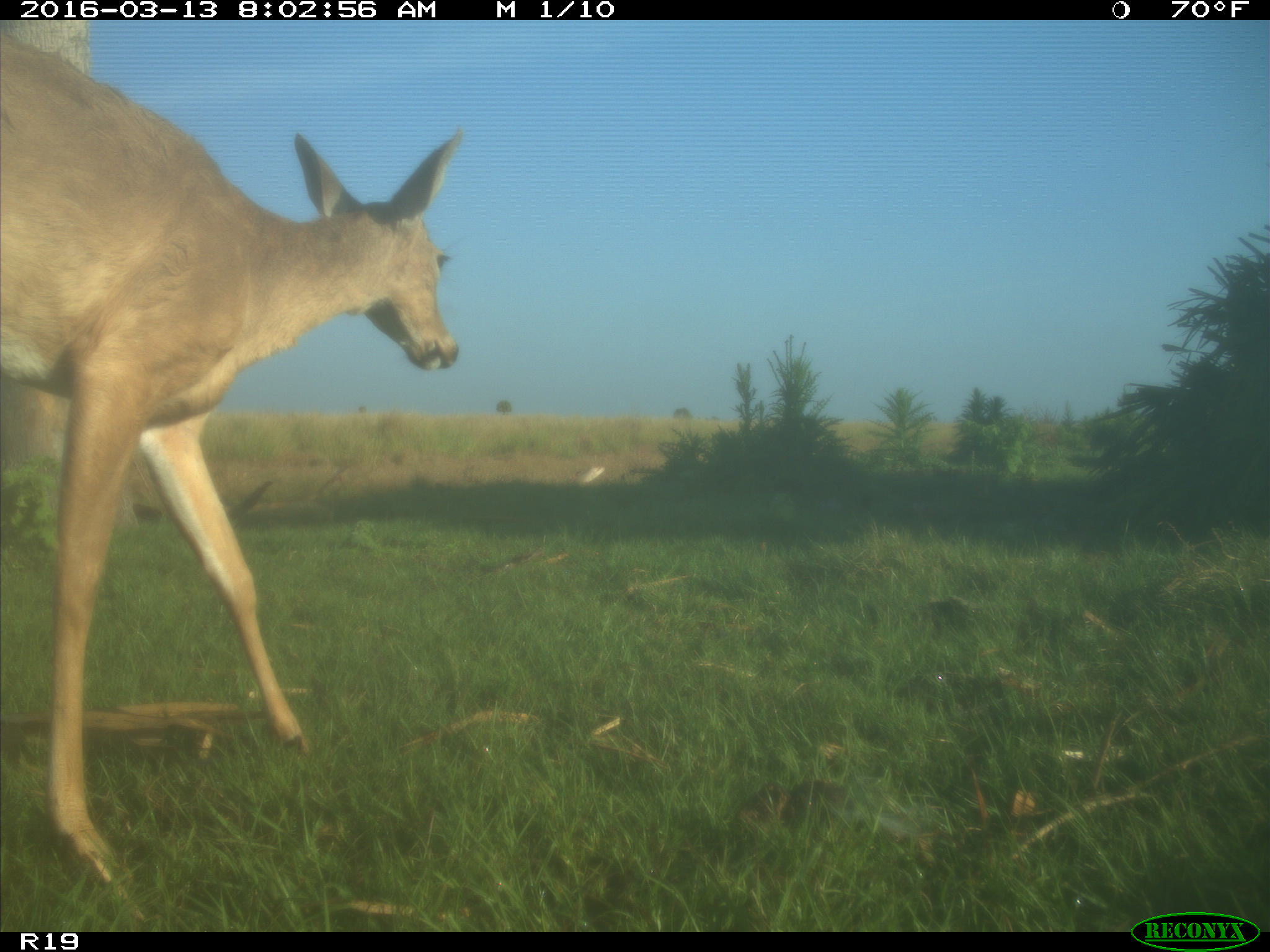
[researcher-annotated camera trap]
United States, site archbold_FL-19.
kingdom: Animalia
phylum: Chordata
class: Mammalia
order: Artiodactyla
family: Cervidae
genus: Odocoileus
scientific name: Odocoileus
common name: deer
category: unidentified deer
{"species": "unidentified deer (deer) (Odocoileus)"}